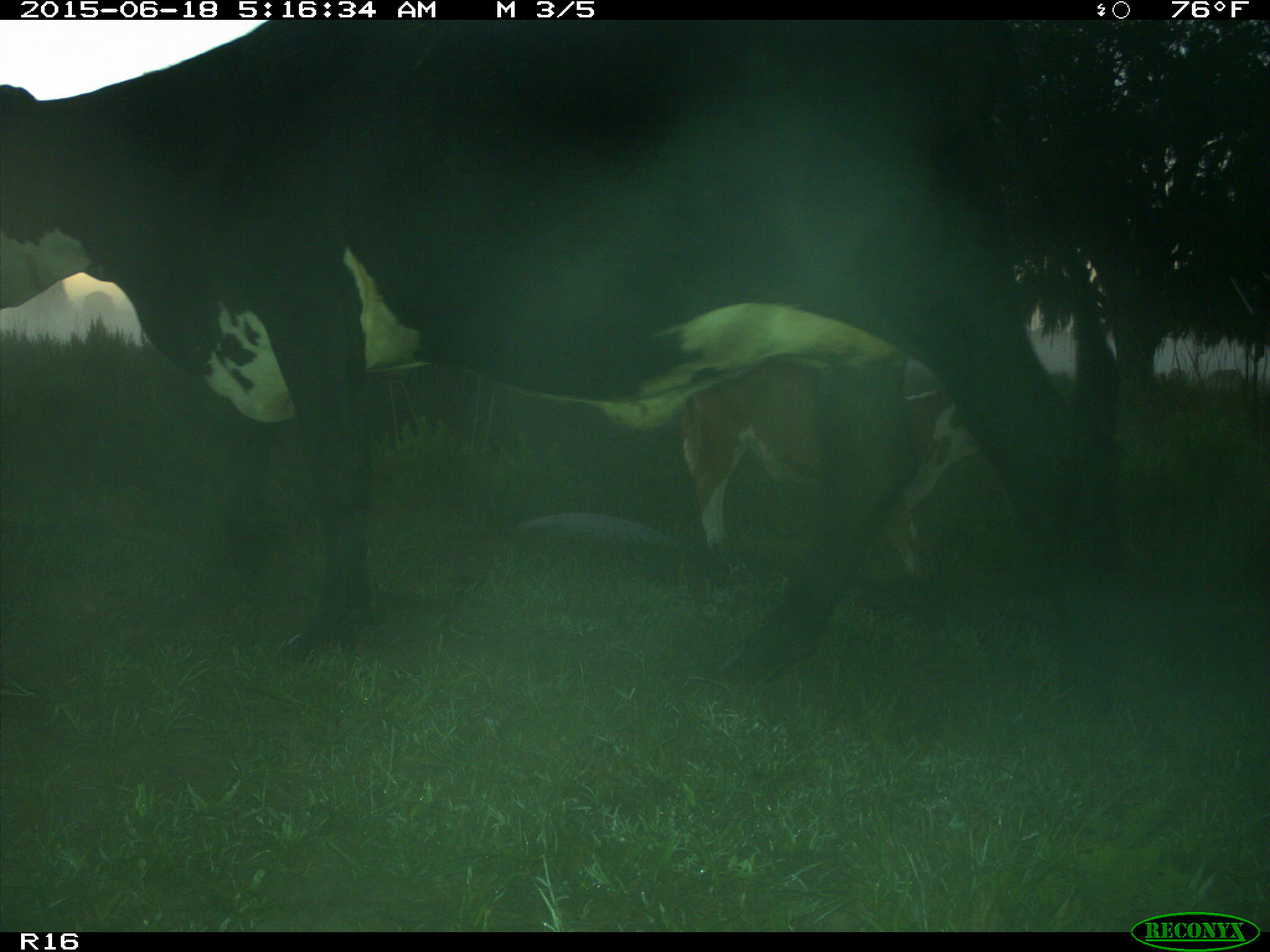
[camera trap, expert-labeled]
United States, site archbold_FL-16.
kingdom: Animalia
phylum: Chordata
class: Mammalia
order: Artiodactyla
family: Bovidae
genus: Bos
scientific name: Bos taurus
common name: domestic cow